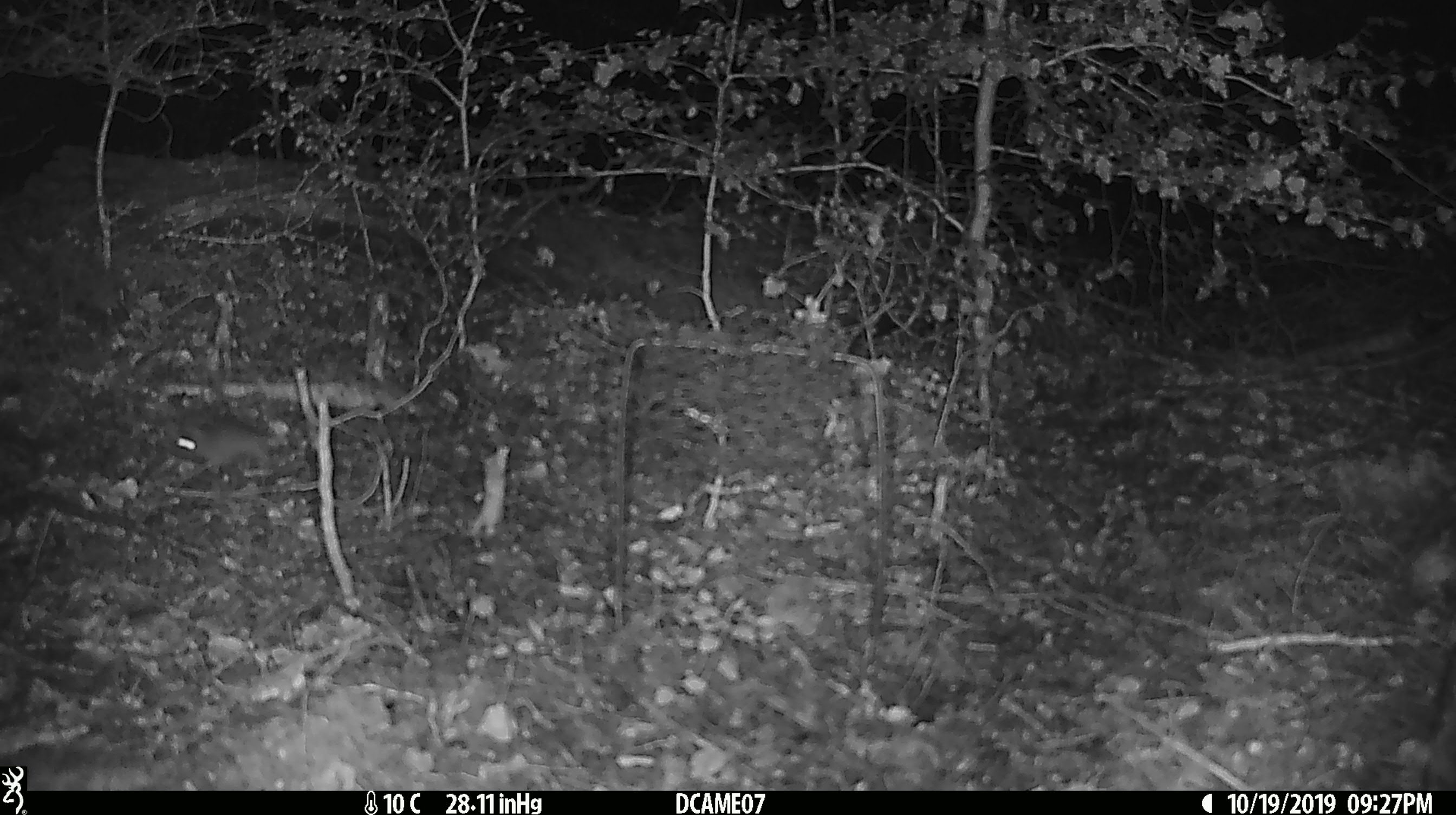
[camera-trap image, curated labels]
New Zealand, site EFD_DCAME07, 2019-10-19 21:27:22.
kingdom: Animalia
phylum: Chordata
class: Mammalia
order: Rodentia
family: Muridae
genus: Mus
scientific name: Mus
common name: mouse